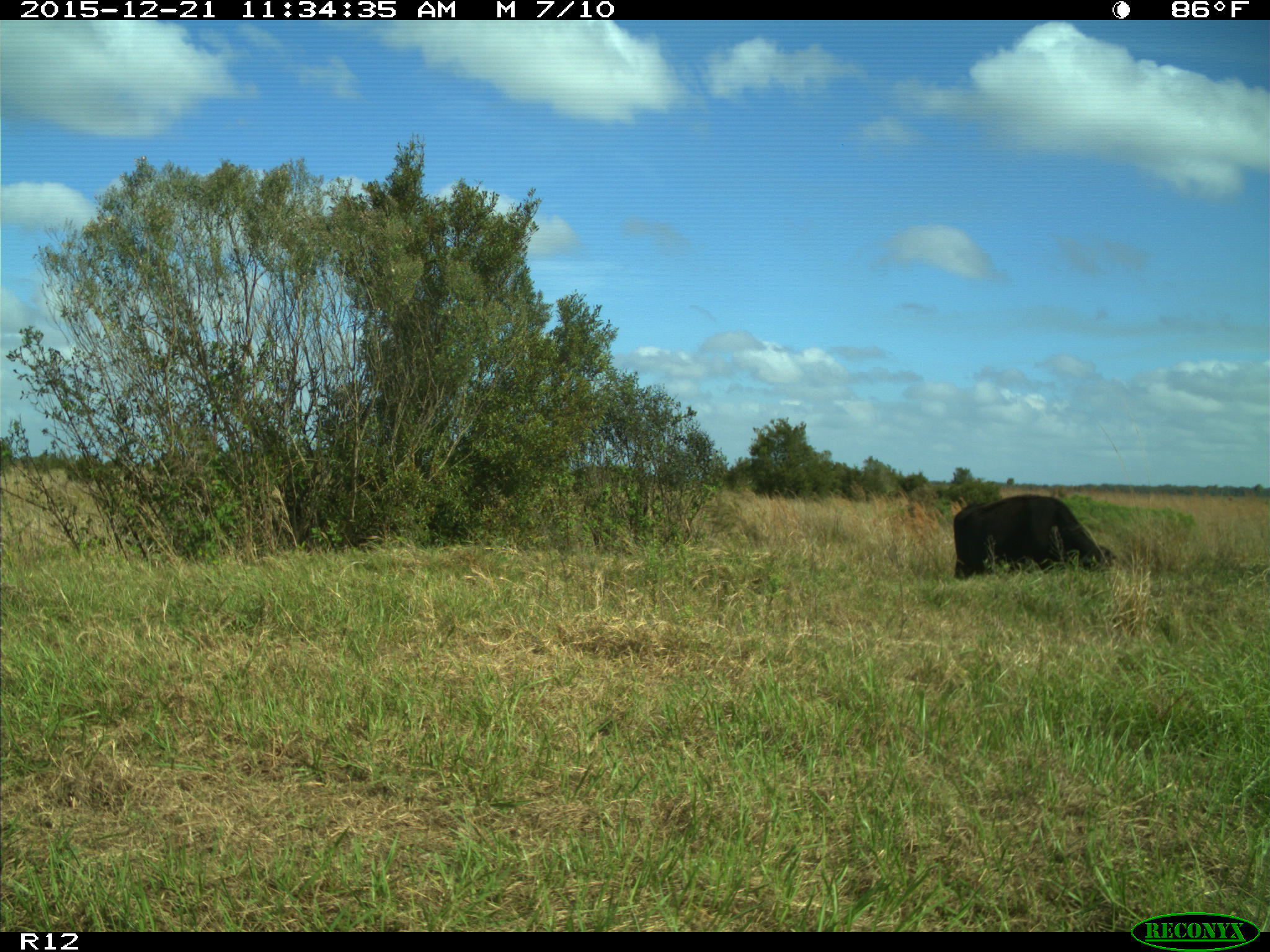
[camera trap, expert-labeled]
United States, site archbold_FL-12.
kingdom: Animalia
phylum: Chordata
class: Mammalia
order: Artiodactyla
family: Bovidae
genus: Bos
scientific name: Bos taurus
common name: domestic cow